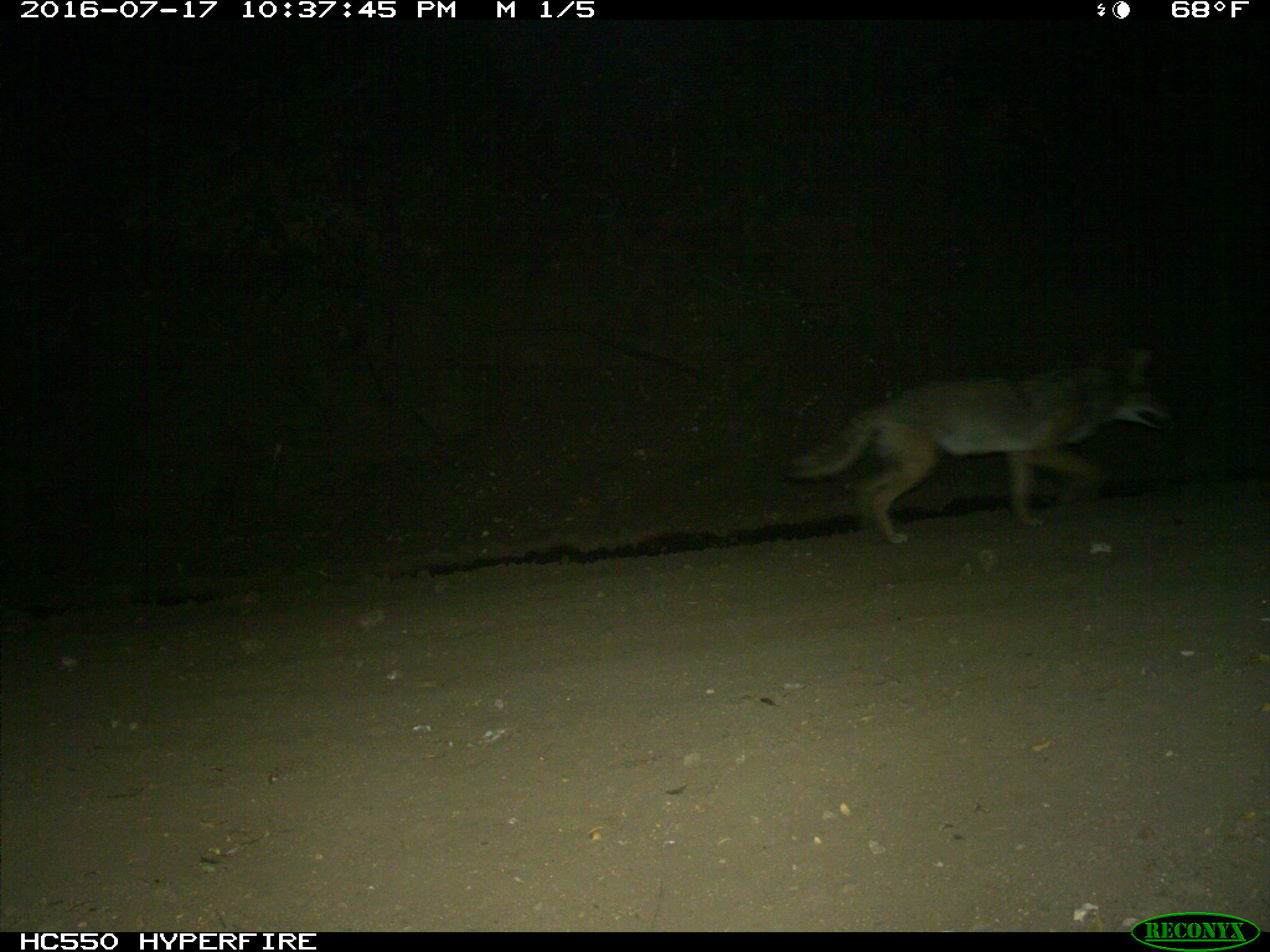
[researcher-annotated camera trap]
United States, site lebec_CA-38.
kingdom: Animalia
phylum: Chordata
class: Mammalia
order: Carnivora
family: Canidae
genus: Canis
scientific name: Canis latrans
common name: coyote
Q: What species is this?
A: Canis latrans (coyote).